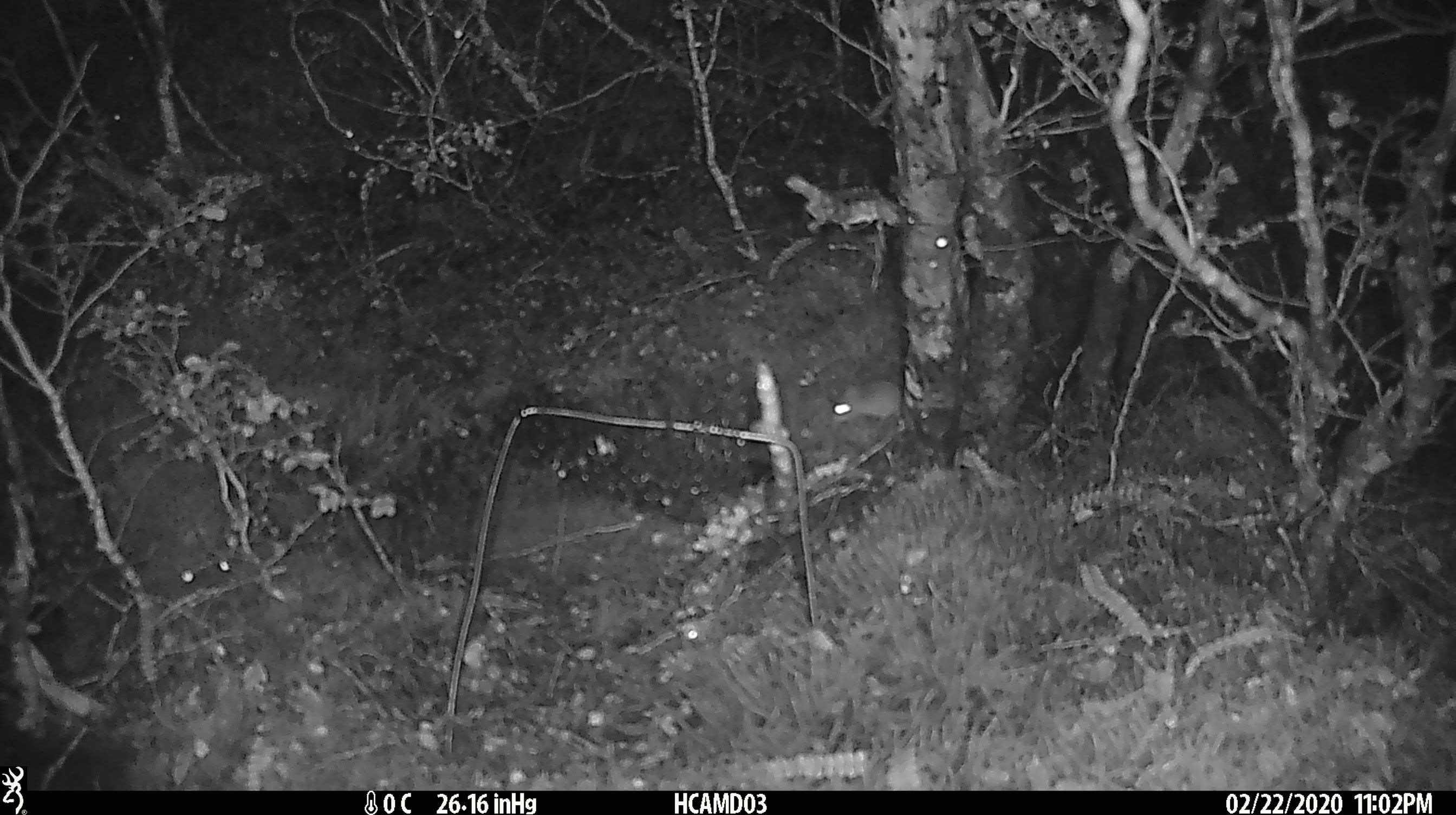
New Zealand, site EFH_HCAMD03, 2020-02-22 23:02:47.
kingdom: Animalia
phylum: Chordata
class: Mammalia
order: Rodentia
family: Muridae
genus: Mus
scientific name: Mus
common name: mouse